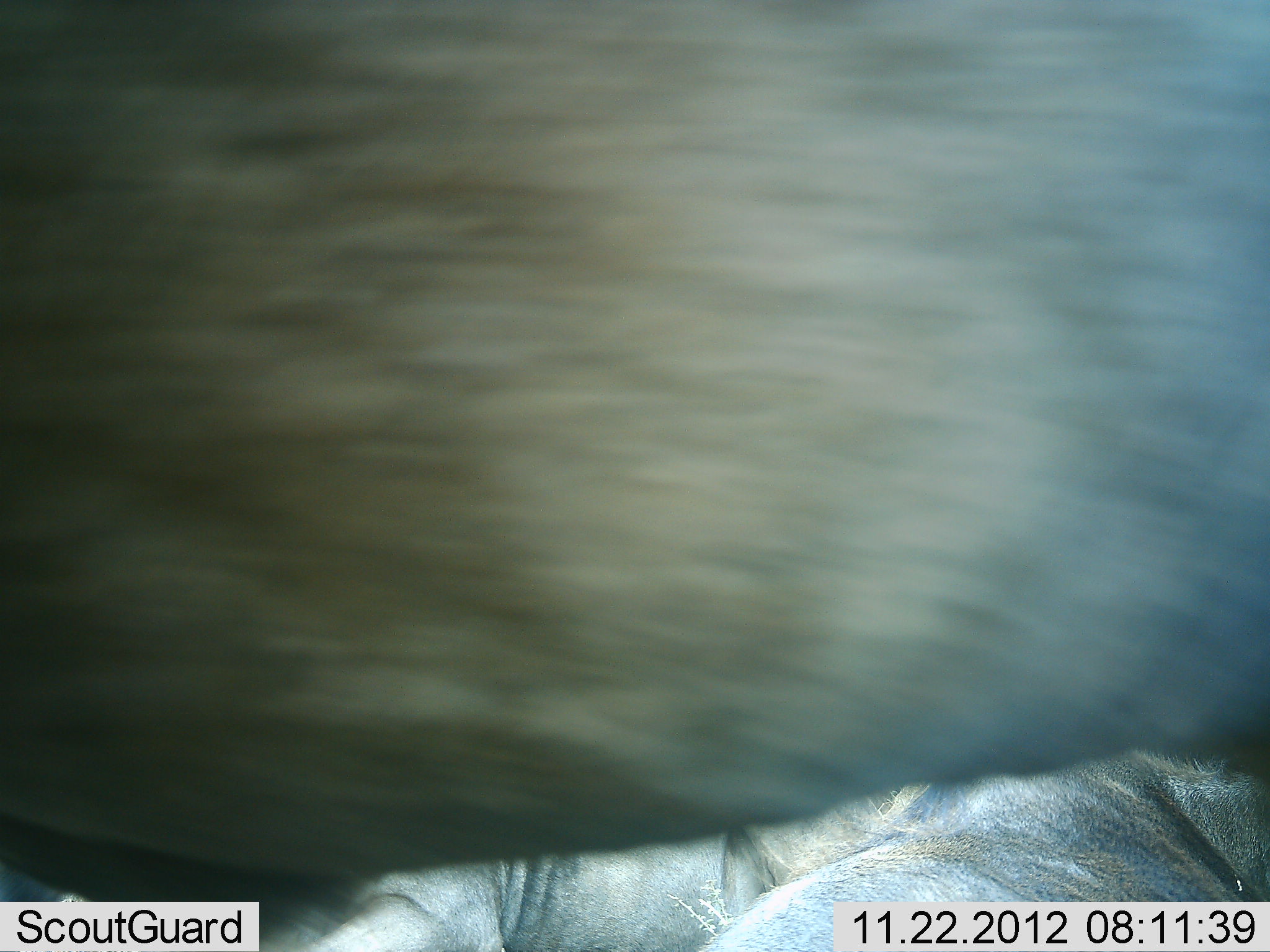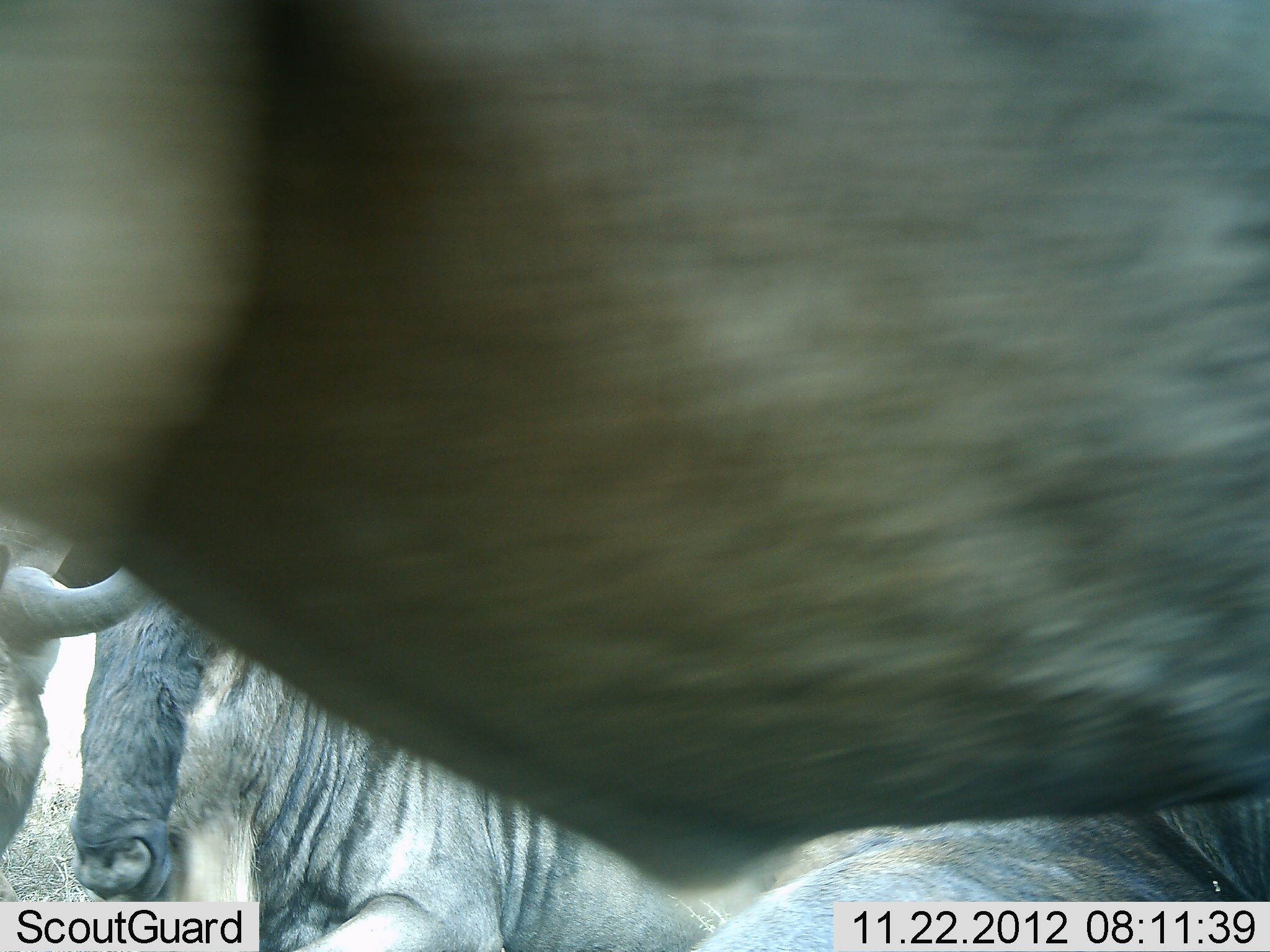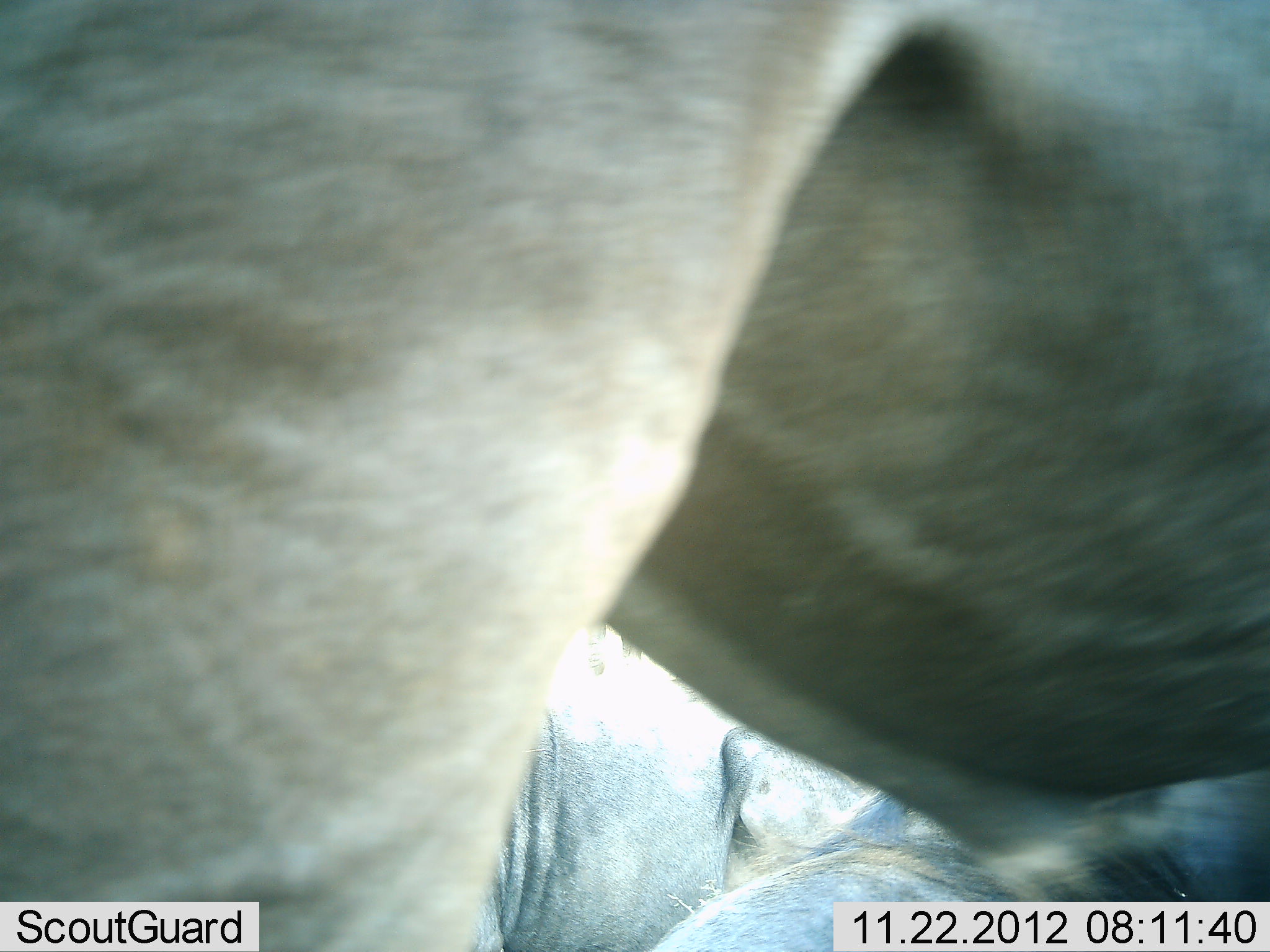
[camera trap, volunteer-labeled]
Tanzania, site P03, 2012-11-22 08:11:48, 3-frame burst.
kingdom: Animalia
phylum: Chordata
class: Mammalia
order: Artiodactyla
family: Bovidae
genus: Connochaetes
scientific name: Connochaetes taurinus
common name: blue wildebeest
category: wildebeest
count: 3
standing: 80%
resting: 40%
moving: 30%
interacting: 10%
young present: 0%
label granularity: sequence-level